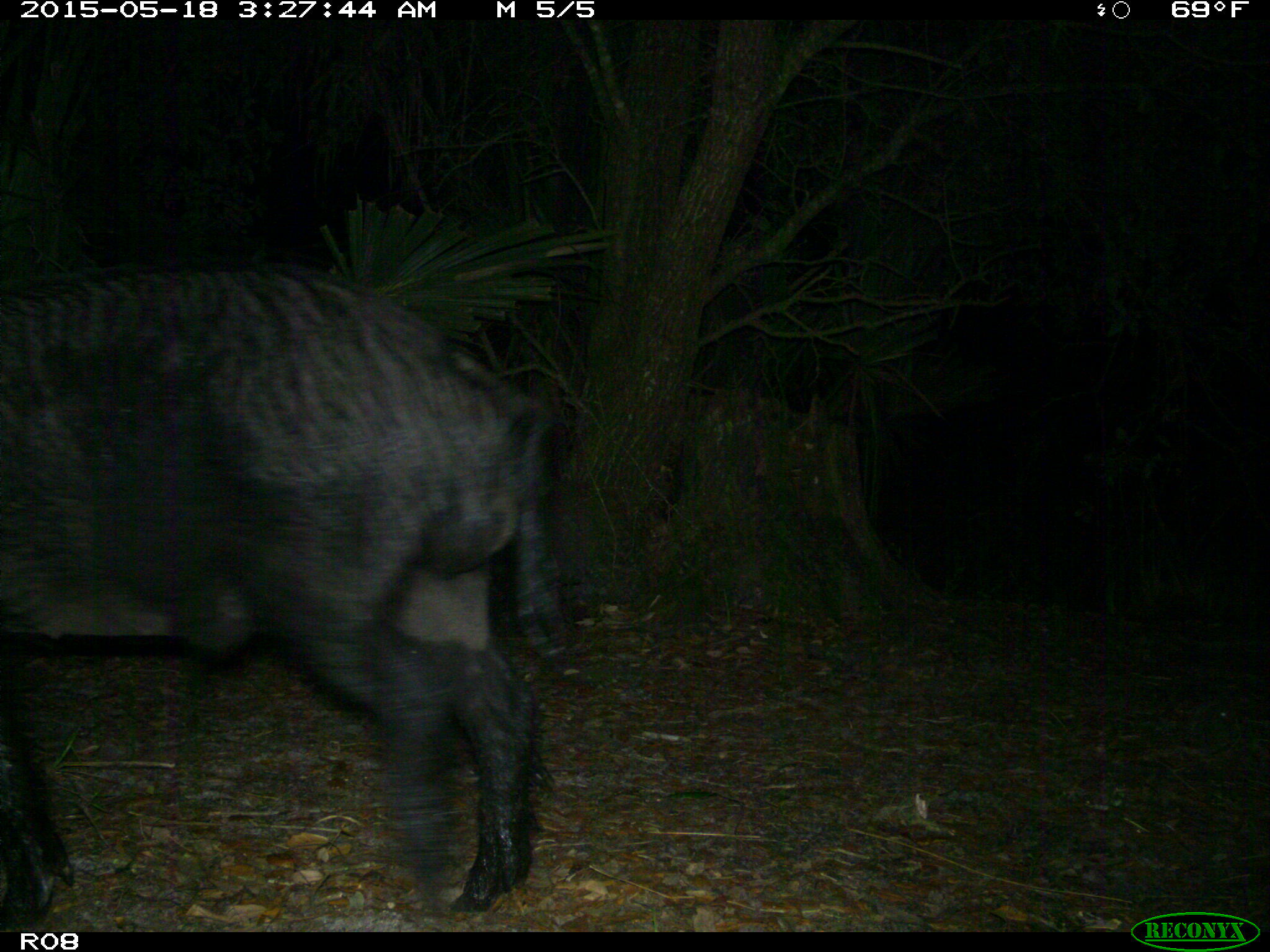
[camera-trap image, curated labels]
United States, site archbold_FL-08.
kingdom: Animalia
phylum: Chordata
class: Mammalia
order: Artiodactyla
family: Suidae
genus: Sus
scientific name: Sus scrofa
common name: wild boar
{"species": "Sus scrofa (wild boar)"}